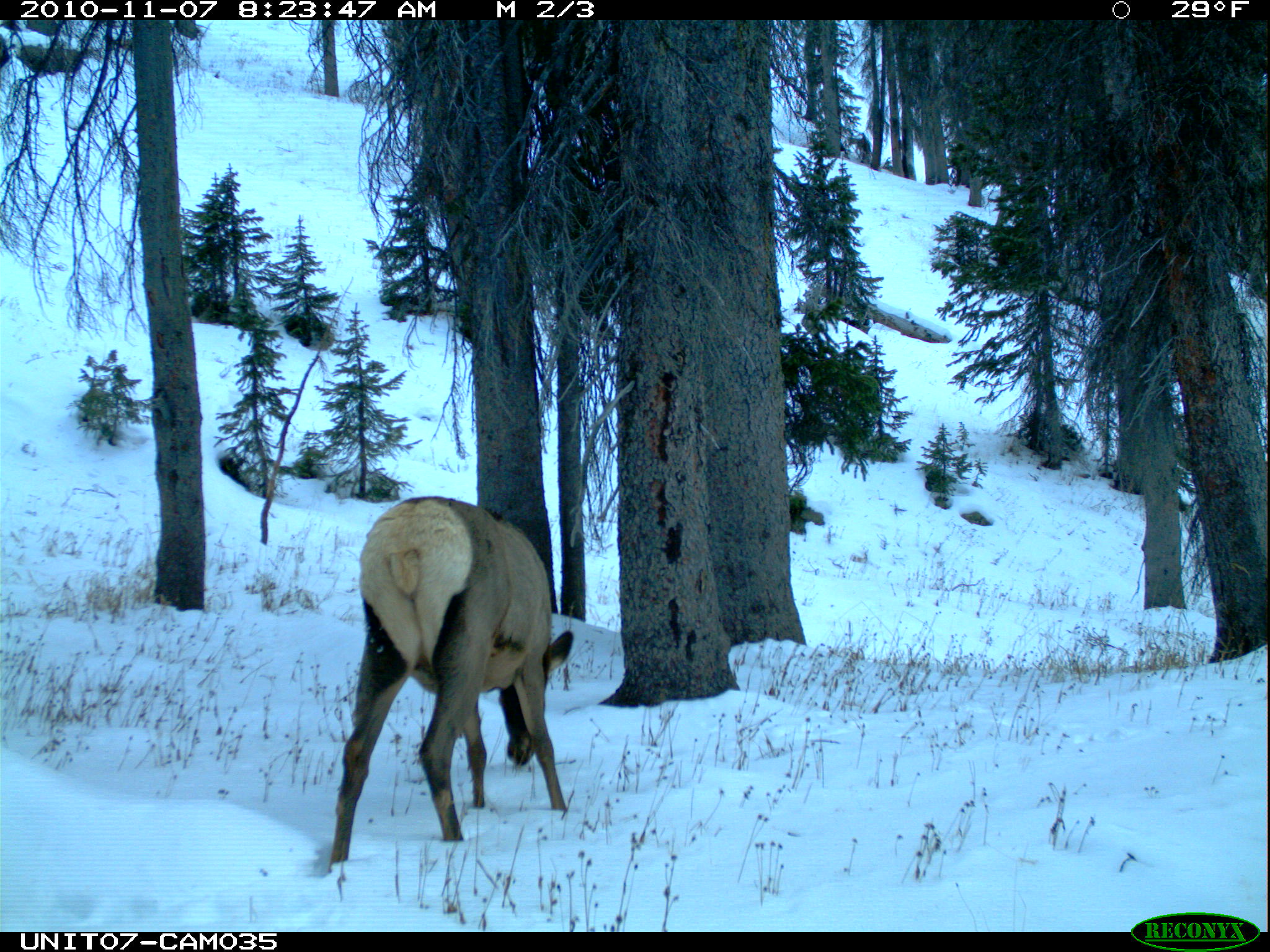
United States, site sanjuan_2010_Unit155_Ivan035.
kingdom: Animalia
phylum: Chordata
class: Mammalia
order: Artiodactyla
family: Cervidae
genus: Cervus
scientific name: Cervus elaphus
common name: red deer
Cervus elaphus (red deer).